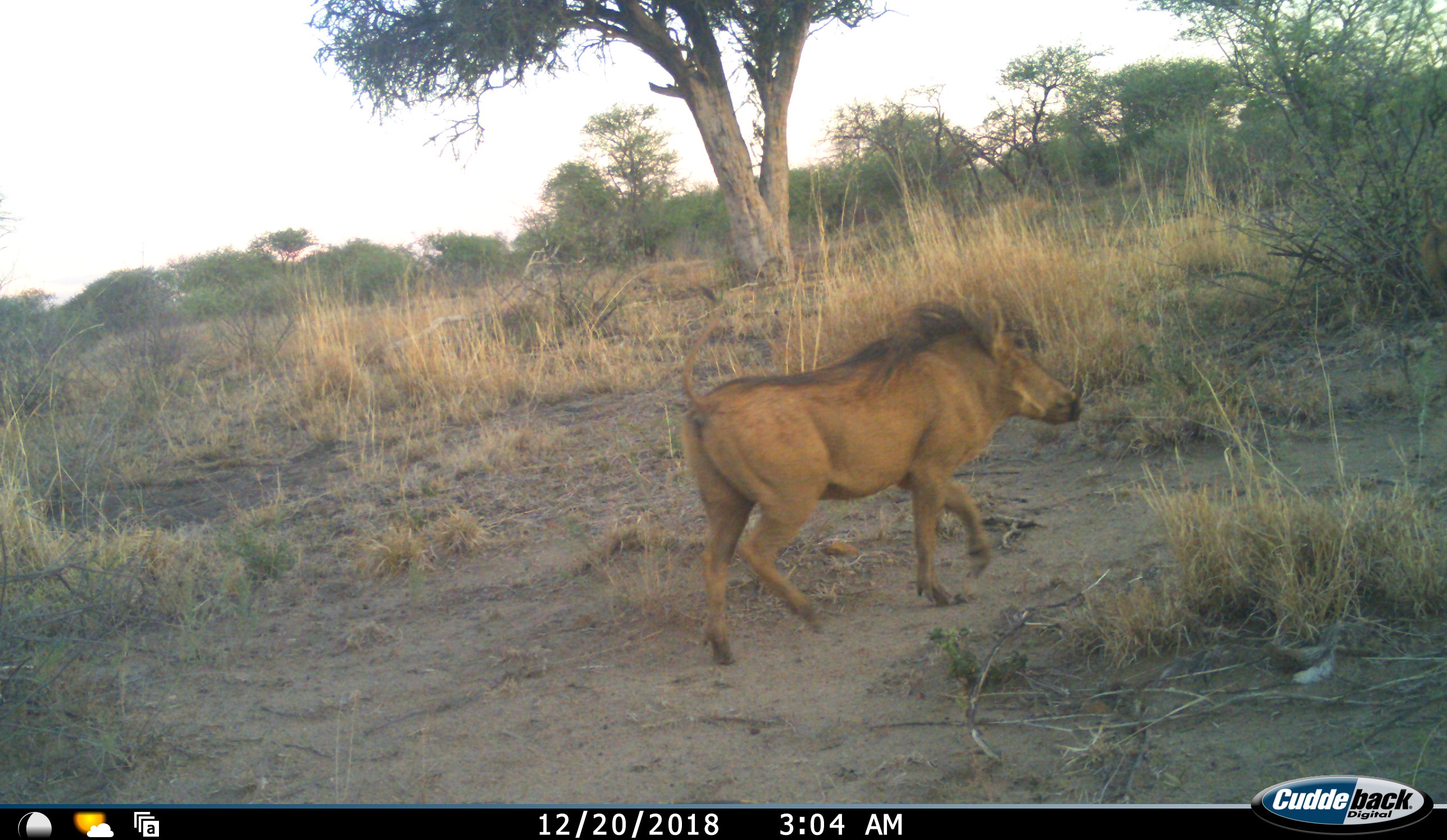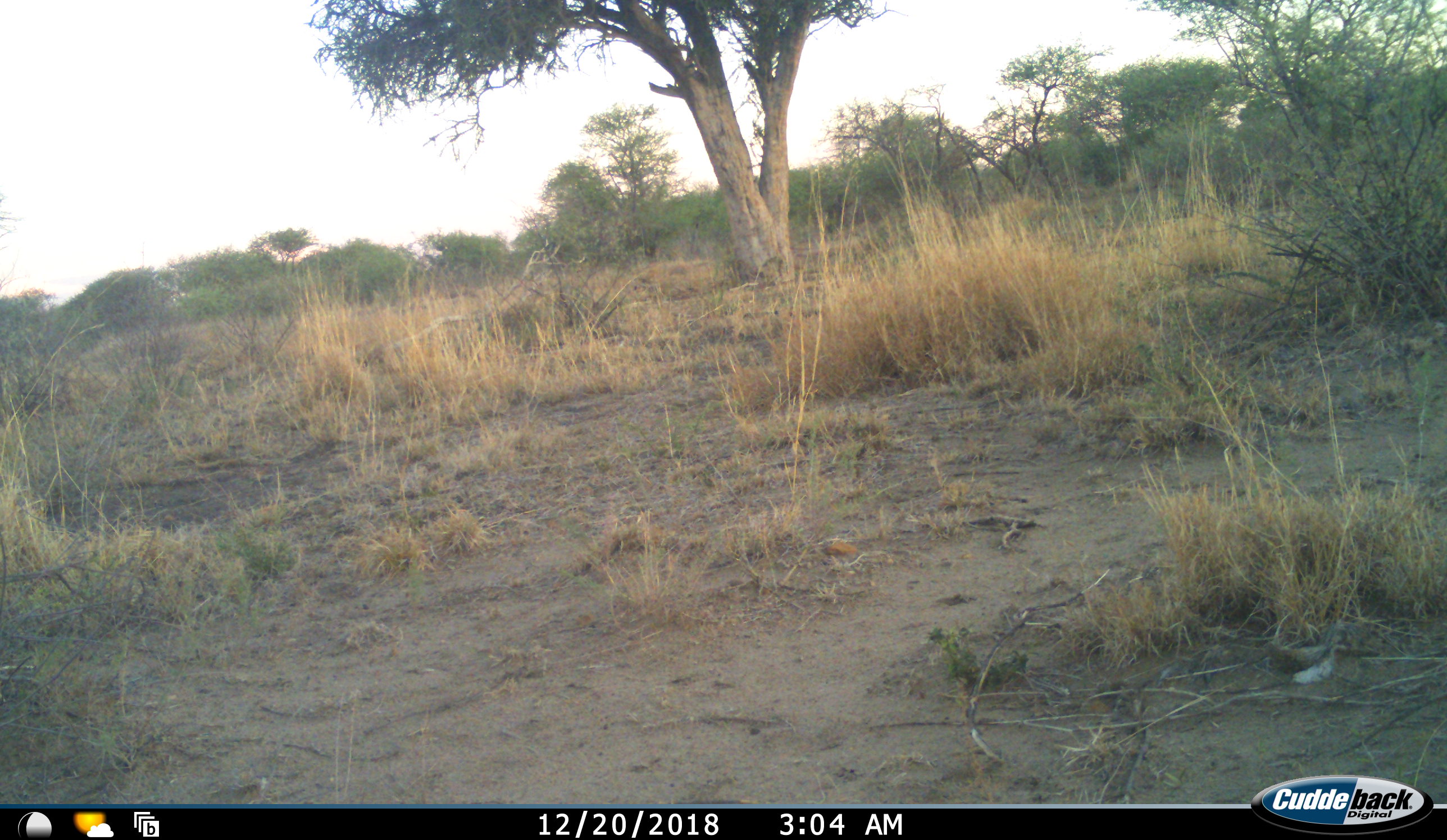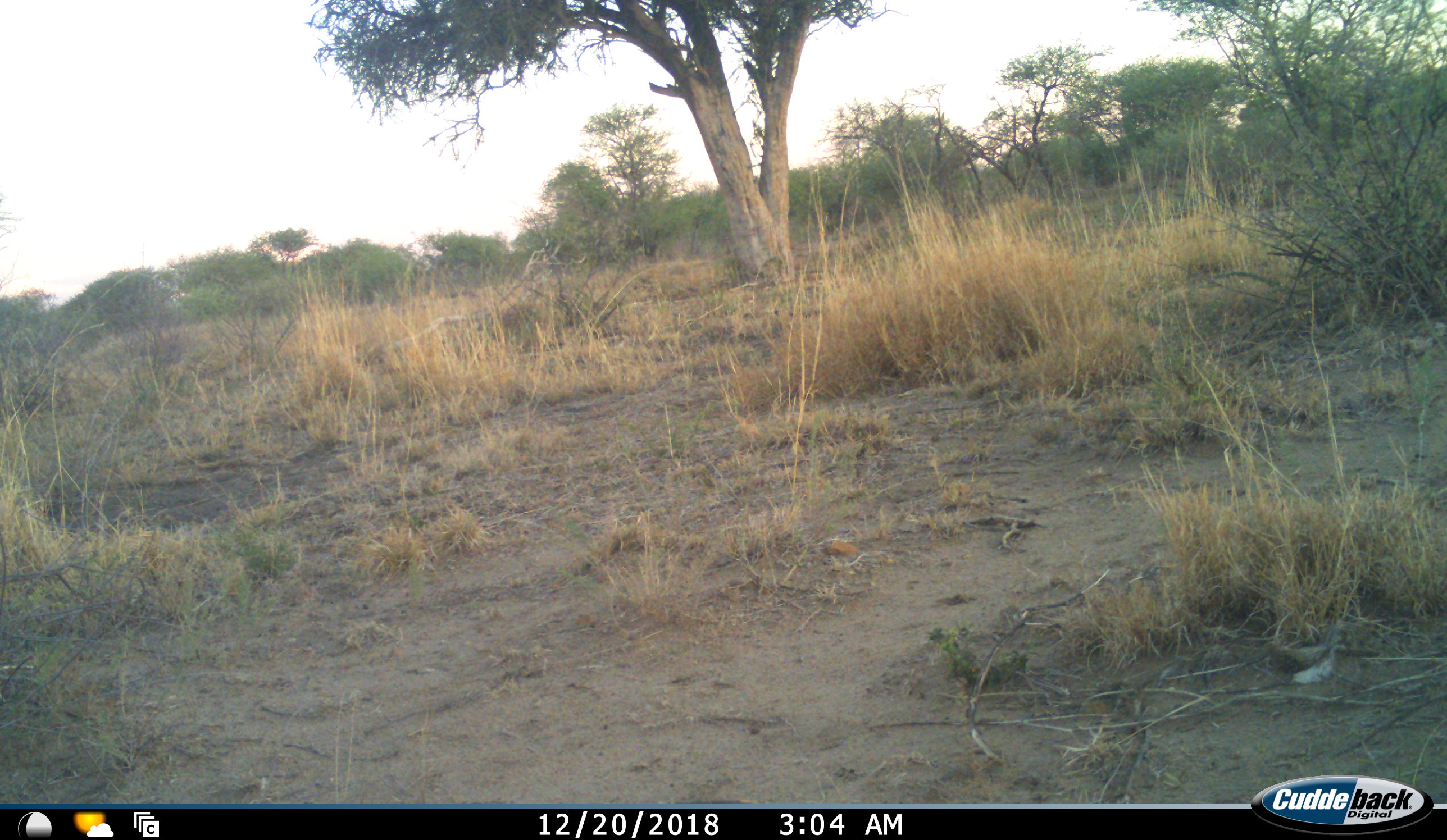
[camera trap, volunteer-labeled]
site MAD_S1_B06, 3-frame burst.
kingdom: Animalia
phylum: Chordata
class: Mammalia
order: Artiodactyla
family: Suidae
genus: Phacochoerus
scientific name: Phacochoerus africanus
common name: warthog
Warthog (Phacochoerus africanus), count 1. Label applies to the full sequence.